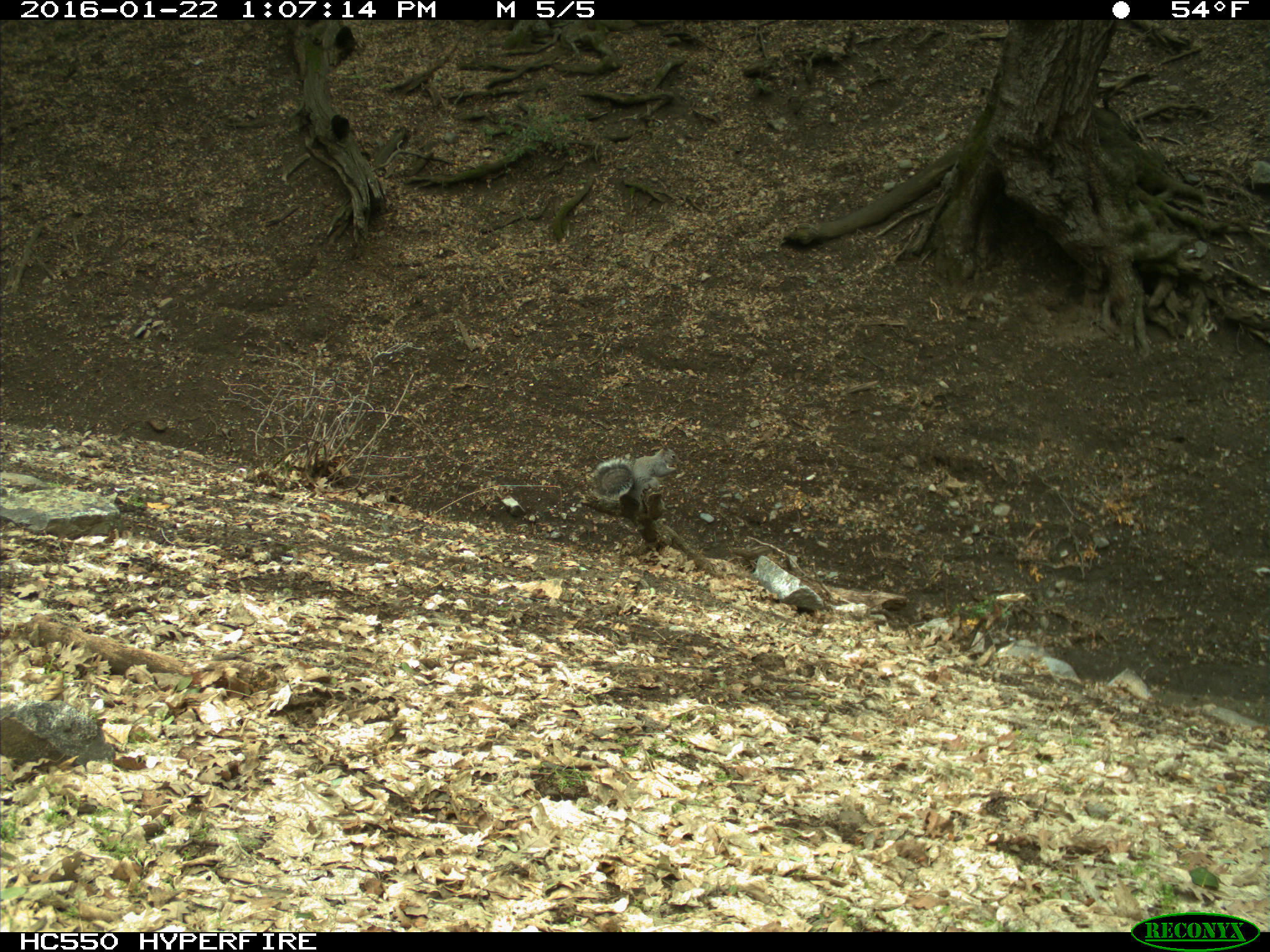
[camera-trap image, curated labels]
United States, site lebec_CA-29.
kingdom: Animalia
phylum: Chordata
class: Mammalia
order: Rodentia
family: Sciuridae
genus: Sciurus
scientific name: Sciurus carolinensis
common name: eastern gray squirrel